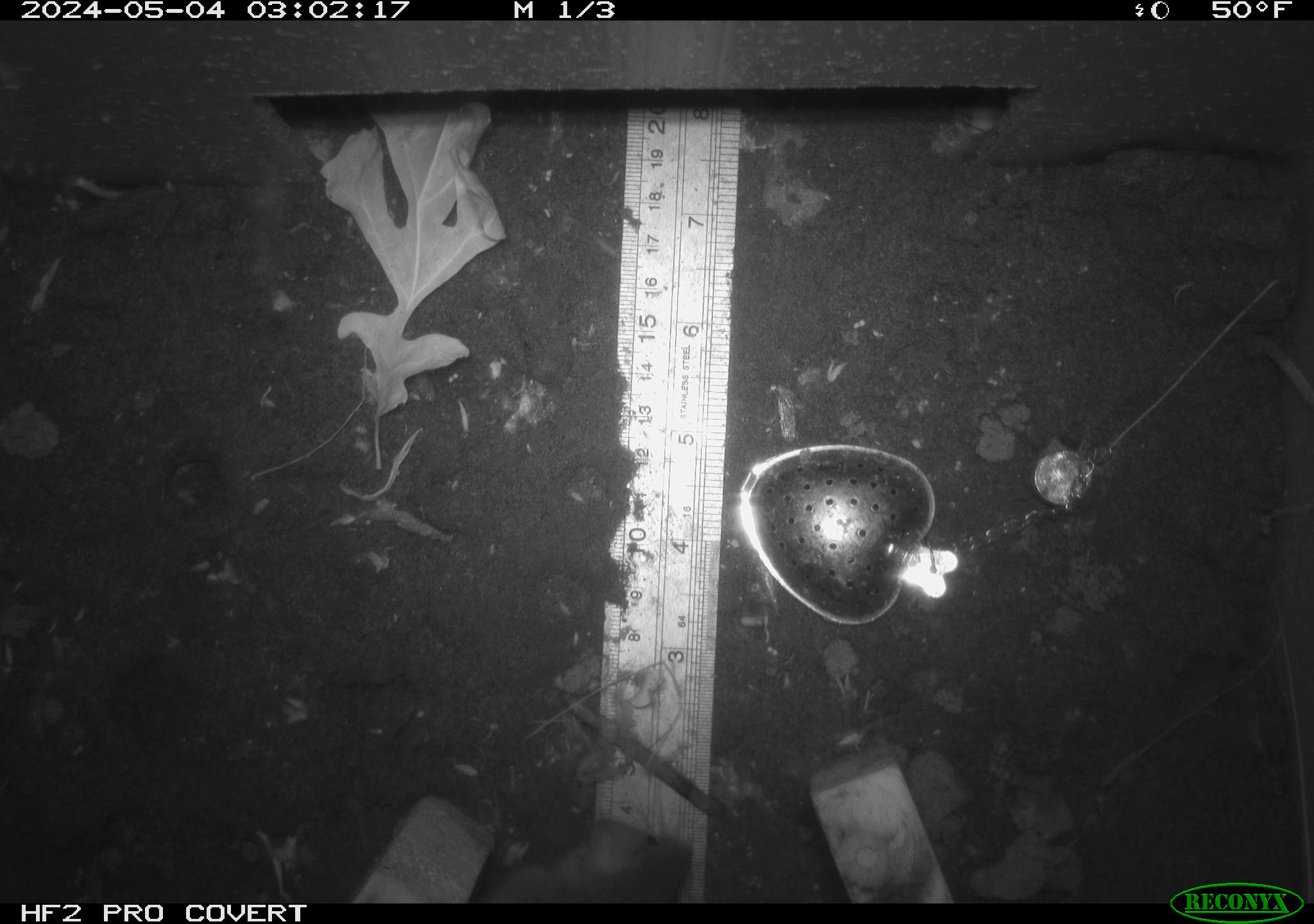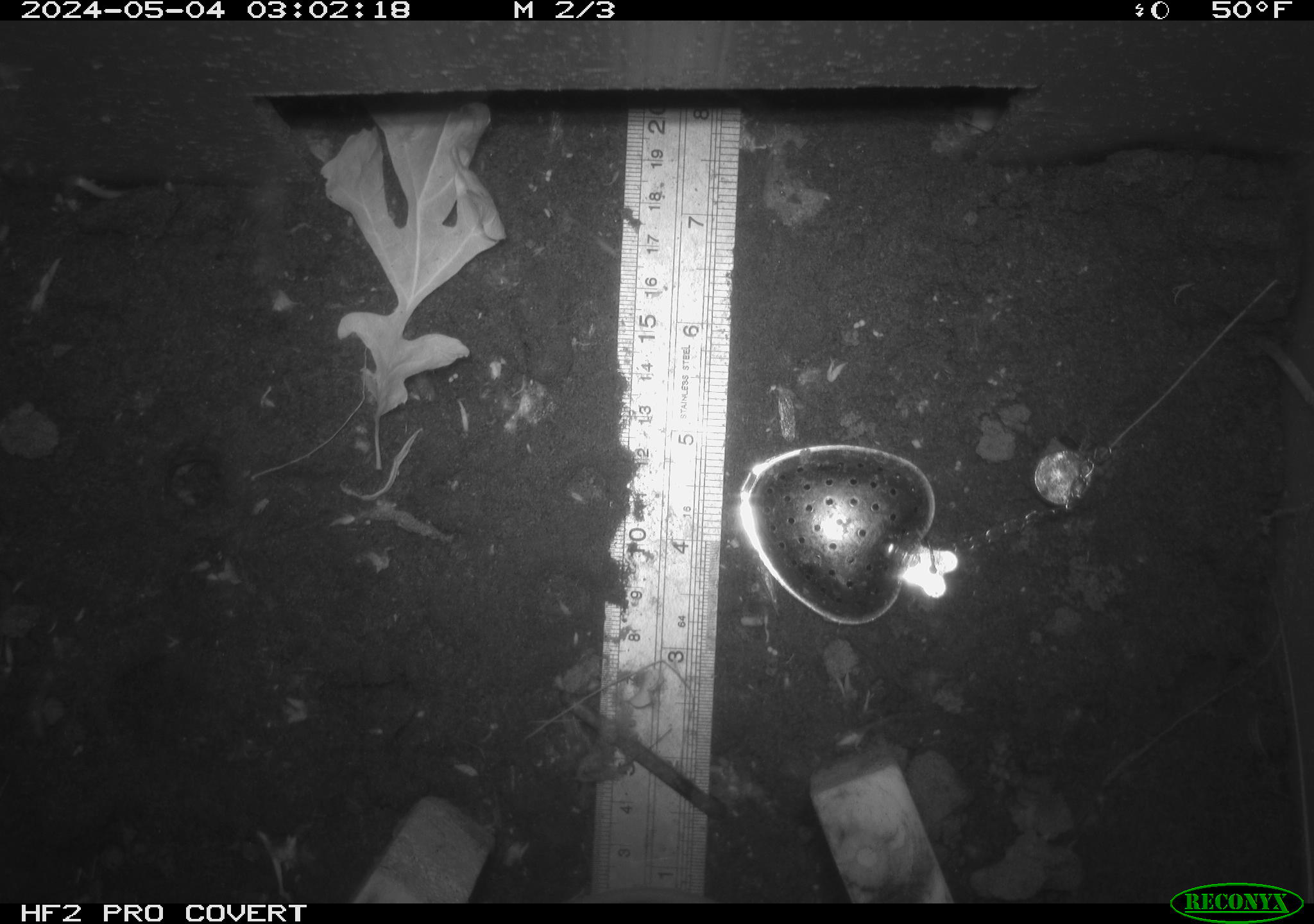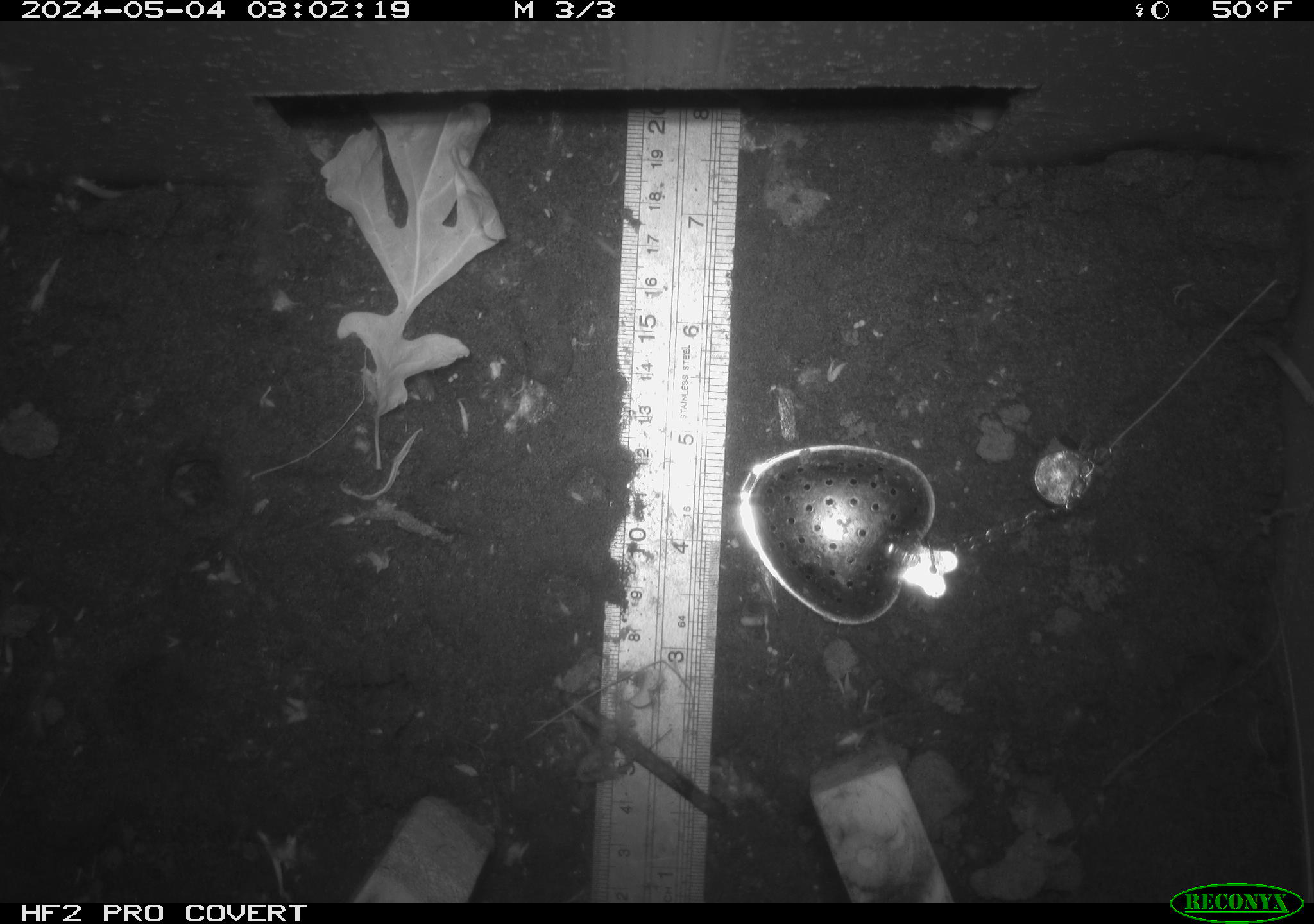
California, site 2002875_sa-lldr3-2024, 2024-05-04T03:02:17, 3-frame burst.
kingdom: Animalia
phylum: Chordata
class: Mammalia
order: Rodentia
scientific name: Rodentia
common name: rodent